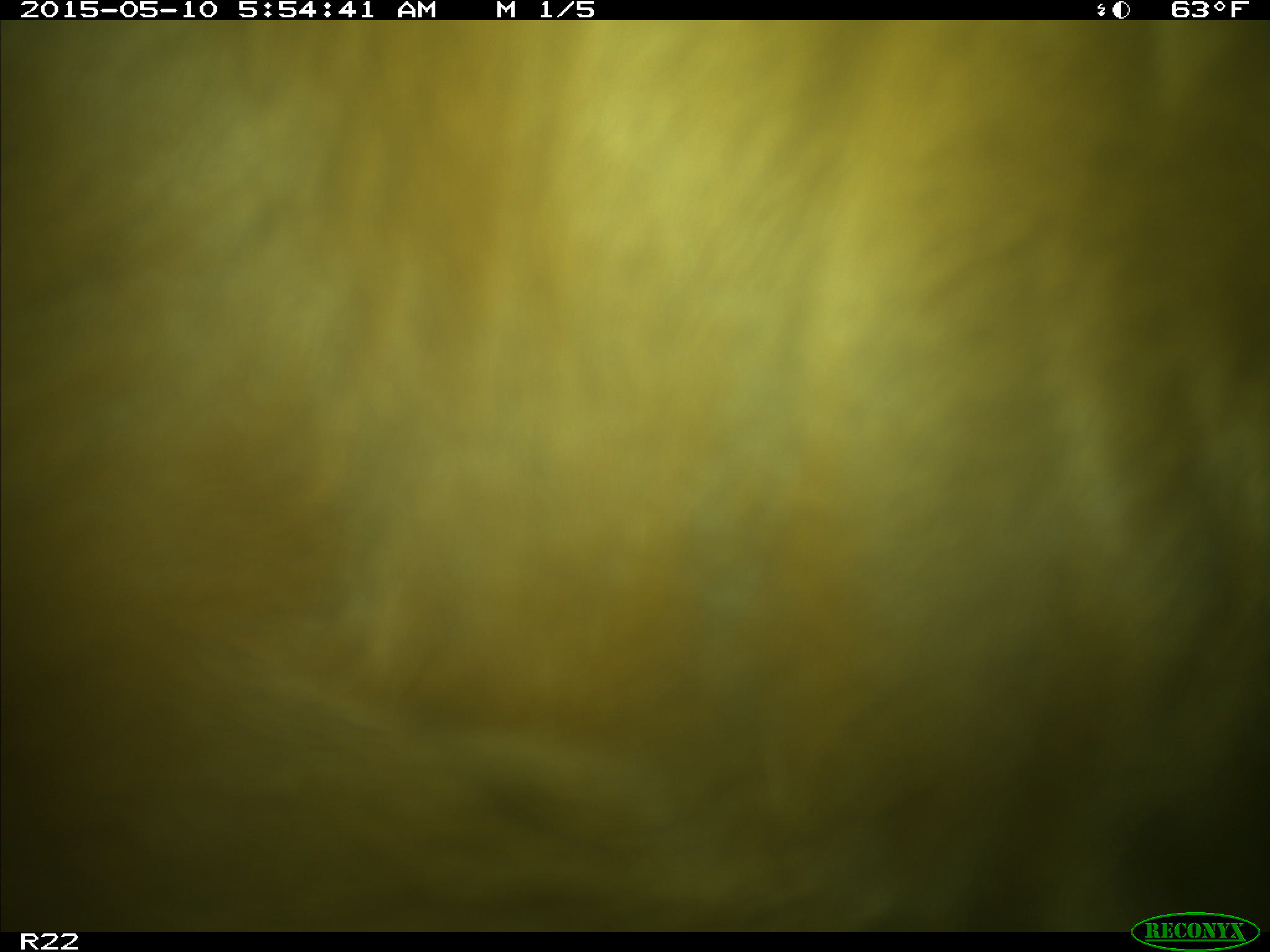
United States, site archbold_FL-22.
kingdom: Animalia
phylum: Chordata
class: Mammalia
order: Artiodactyla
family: Bovidae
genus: Bos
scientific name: Bos taurus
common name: domestic cow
Bos taurus (domestic cow).